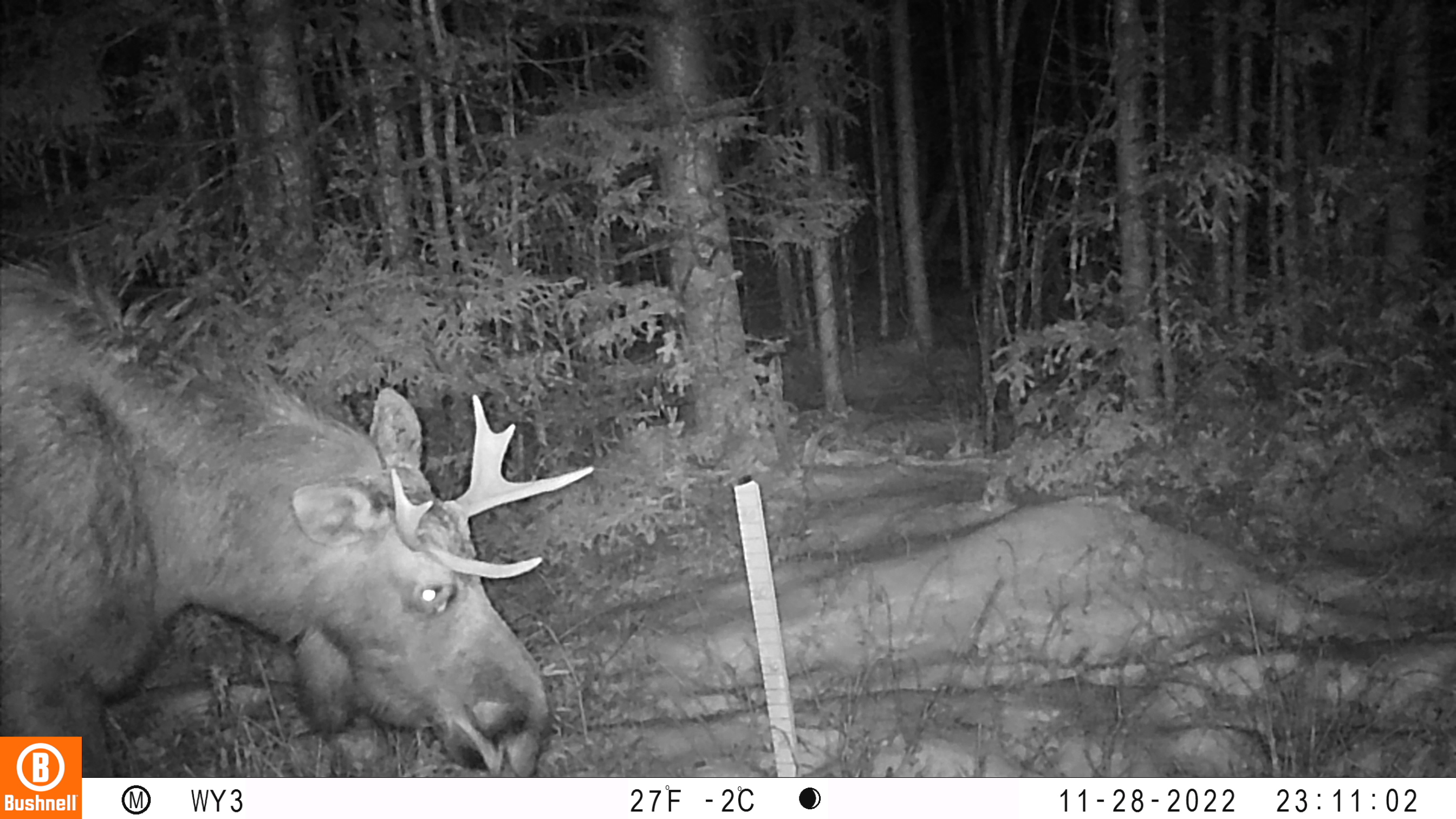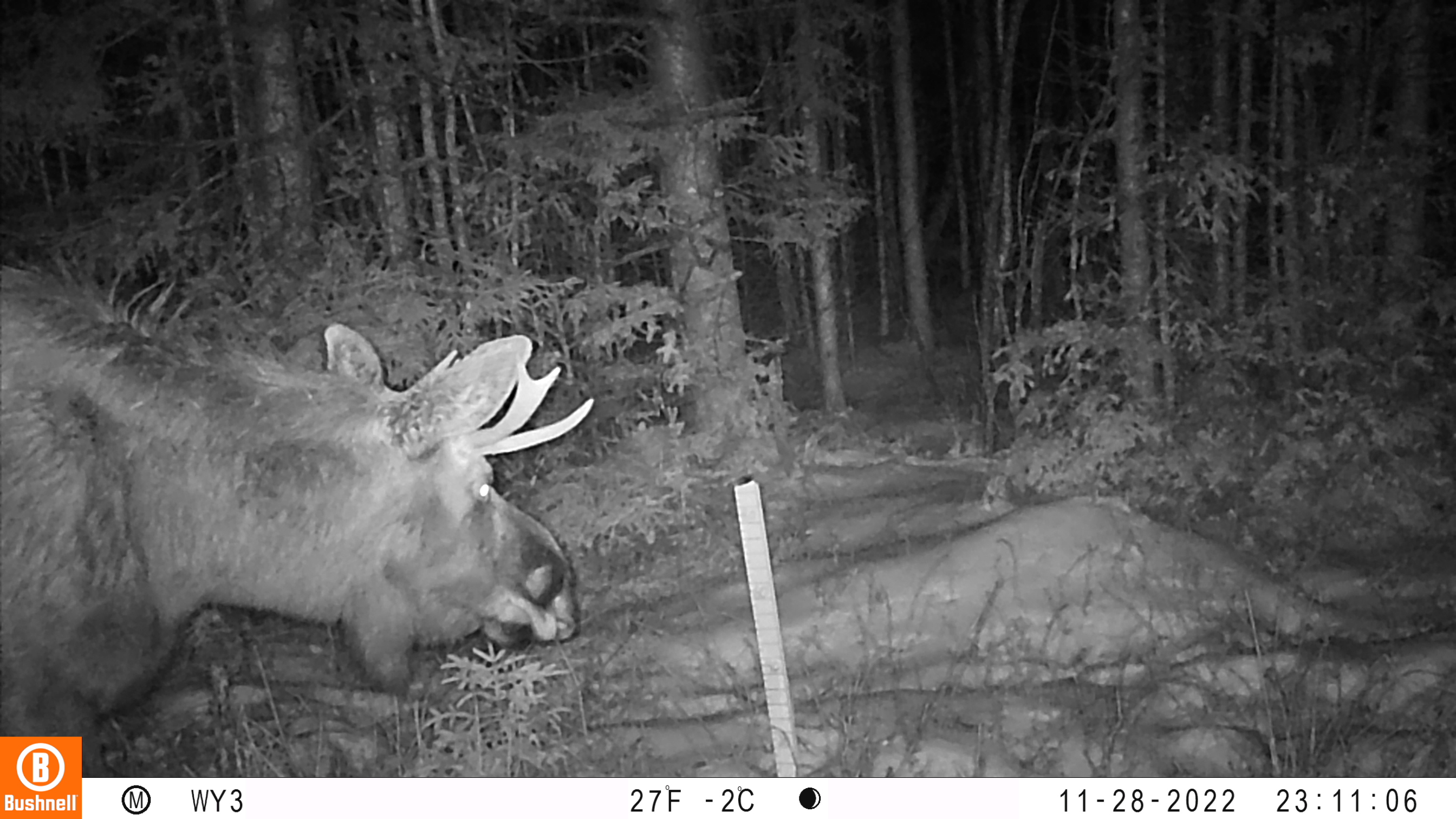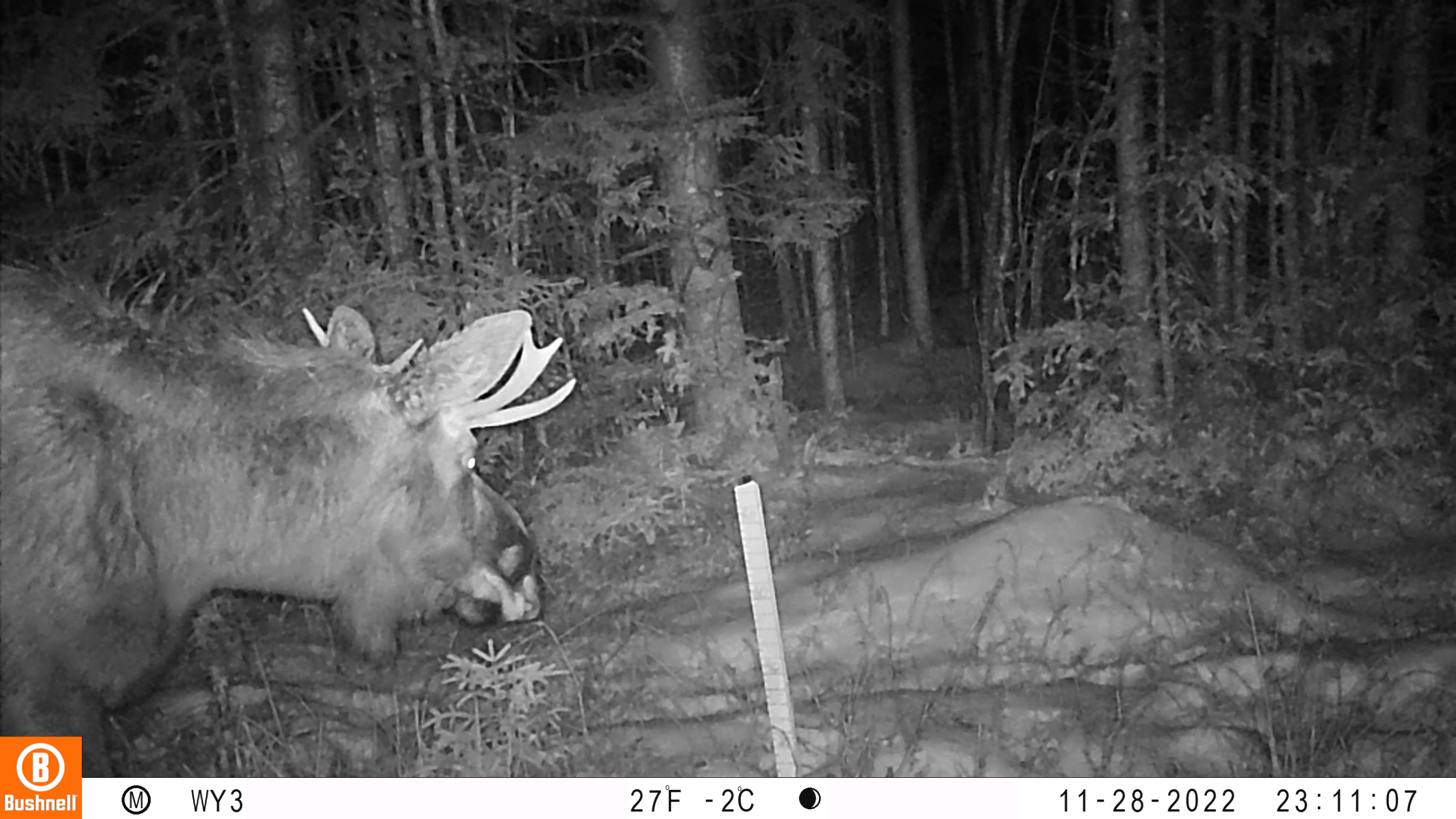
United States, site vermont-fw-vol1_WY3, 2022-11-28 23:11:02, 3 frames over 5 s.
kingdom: Animalia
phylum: Chordata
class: Mammalia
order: Artiodactyla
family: Cervidae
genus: Alces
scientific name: Alces alces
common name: moose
Moose (Alces alces).